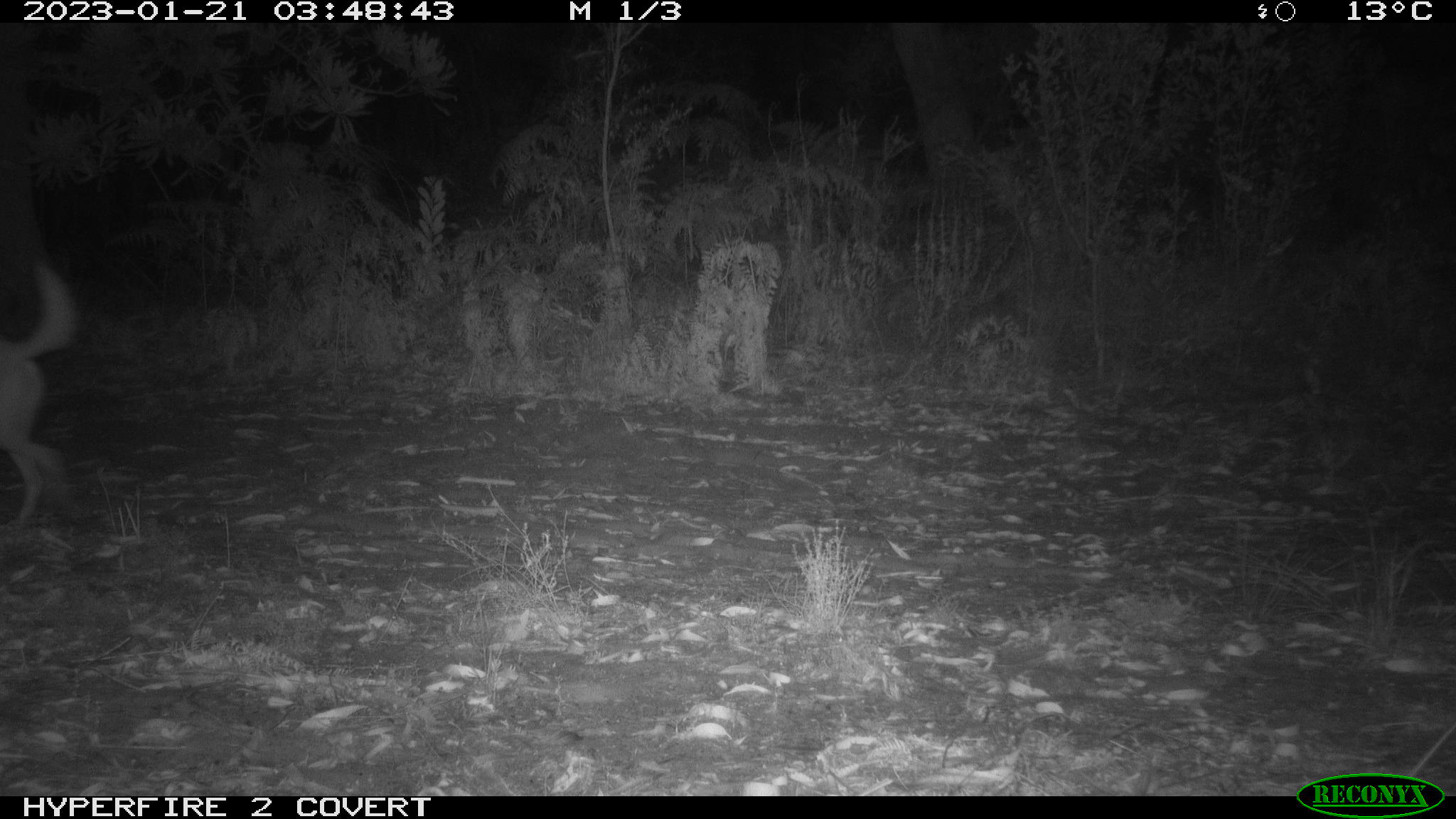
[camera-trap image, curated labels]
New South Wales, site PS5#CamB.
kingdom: Animalia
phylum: Chordata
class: Mammalia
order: Carnivora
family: Canidae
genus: Canis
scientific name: Canis familiaris dingo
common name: dingo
Dingo (Canis familiaris dingo).